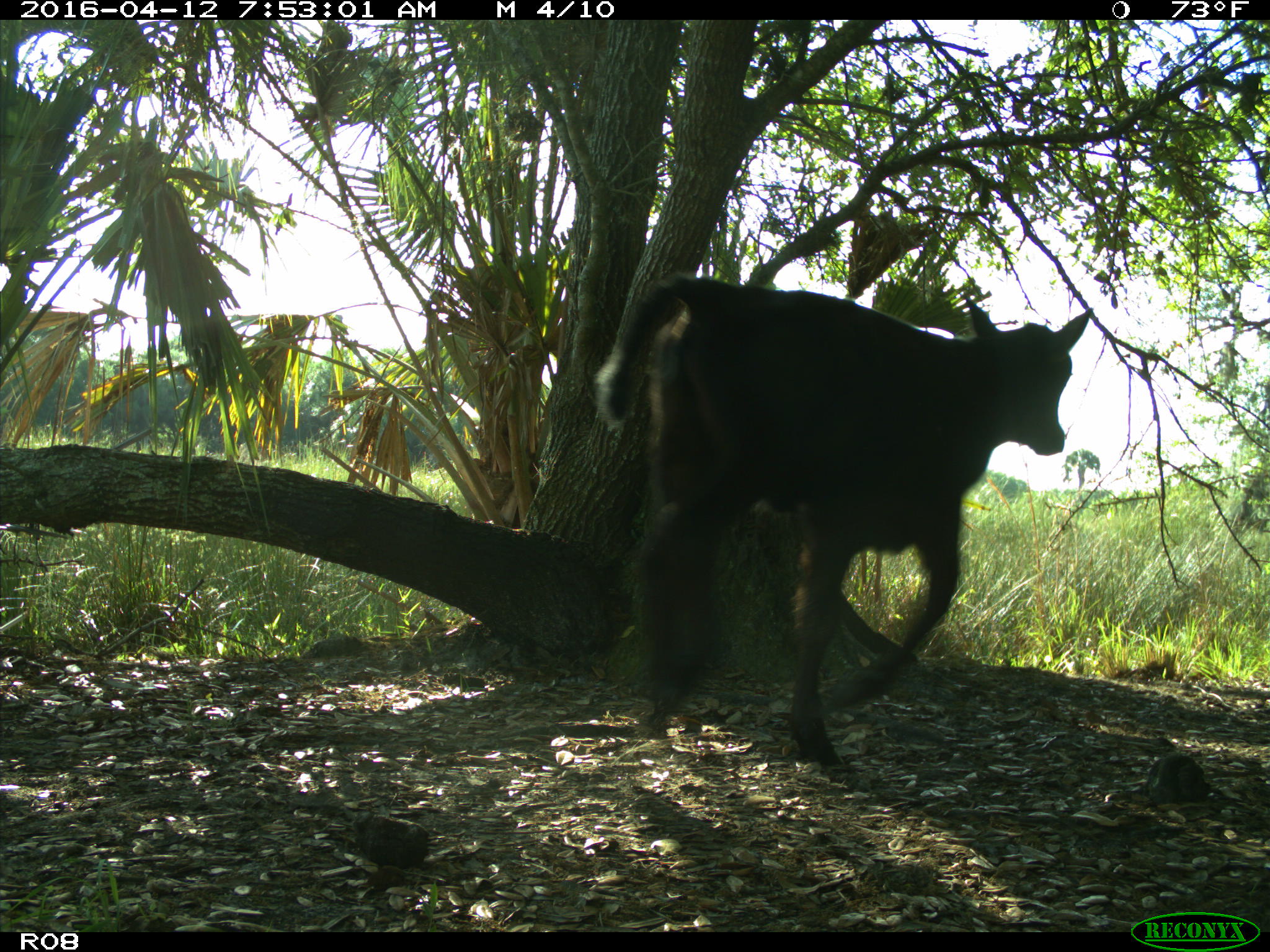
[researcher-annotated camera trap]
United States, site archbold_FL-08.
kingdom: Animalia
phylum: Chordata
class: Mammalia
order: Artiodactyla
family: Bovidae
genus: Bos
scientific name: Bos taurus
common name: domestic cow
Bos taurus (domestic cow).